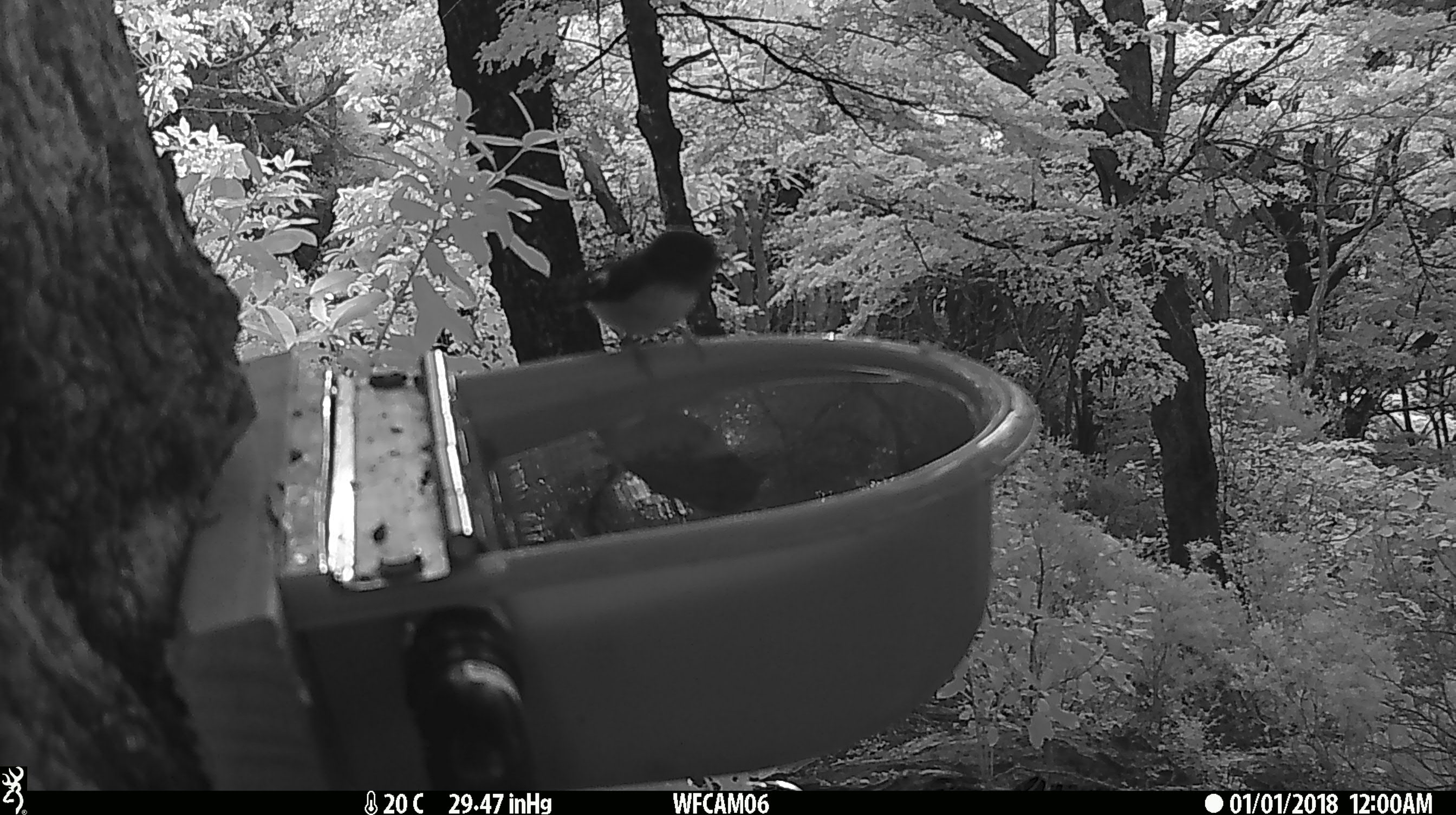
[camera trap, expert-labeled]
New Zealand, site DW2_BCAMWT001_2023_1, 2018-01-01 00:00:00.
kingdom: Animalia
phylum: Chordata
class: Aves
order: Passeriformes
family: Petroicidae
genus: Petroica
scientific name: Petroica macrocephala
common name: tomtit